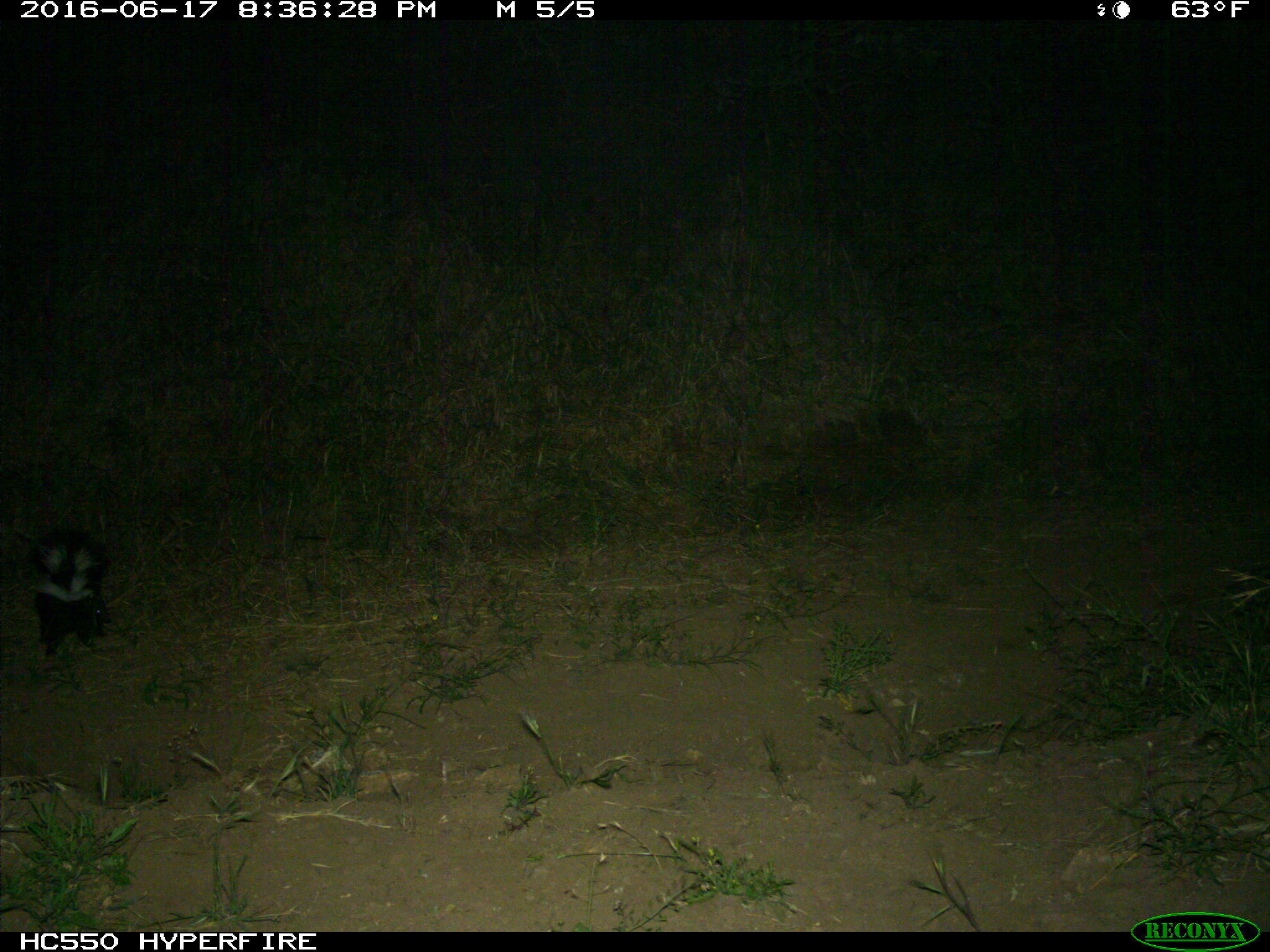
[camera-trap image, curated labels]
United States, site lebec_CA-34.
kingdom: Animalia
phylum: Chordata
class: Mammalia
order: Carnivora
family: Mephitidae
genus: Mephitis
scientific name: Mephitis mephitis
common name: striped skunk